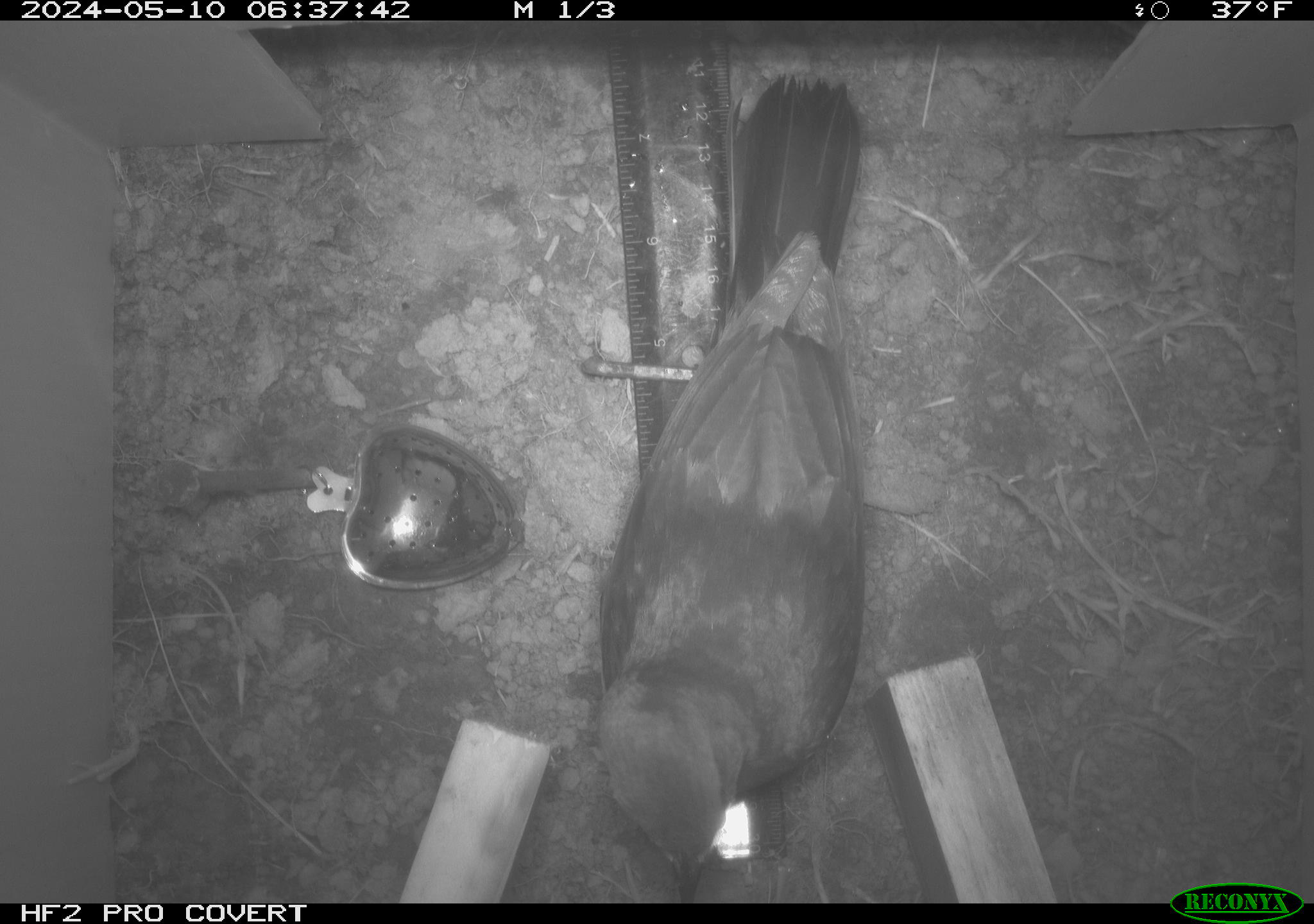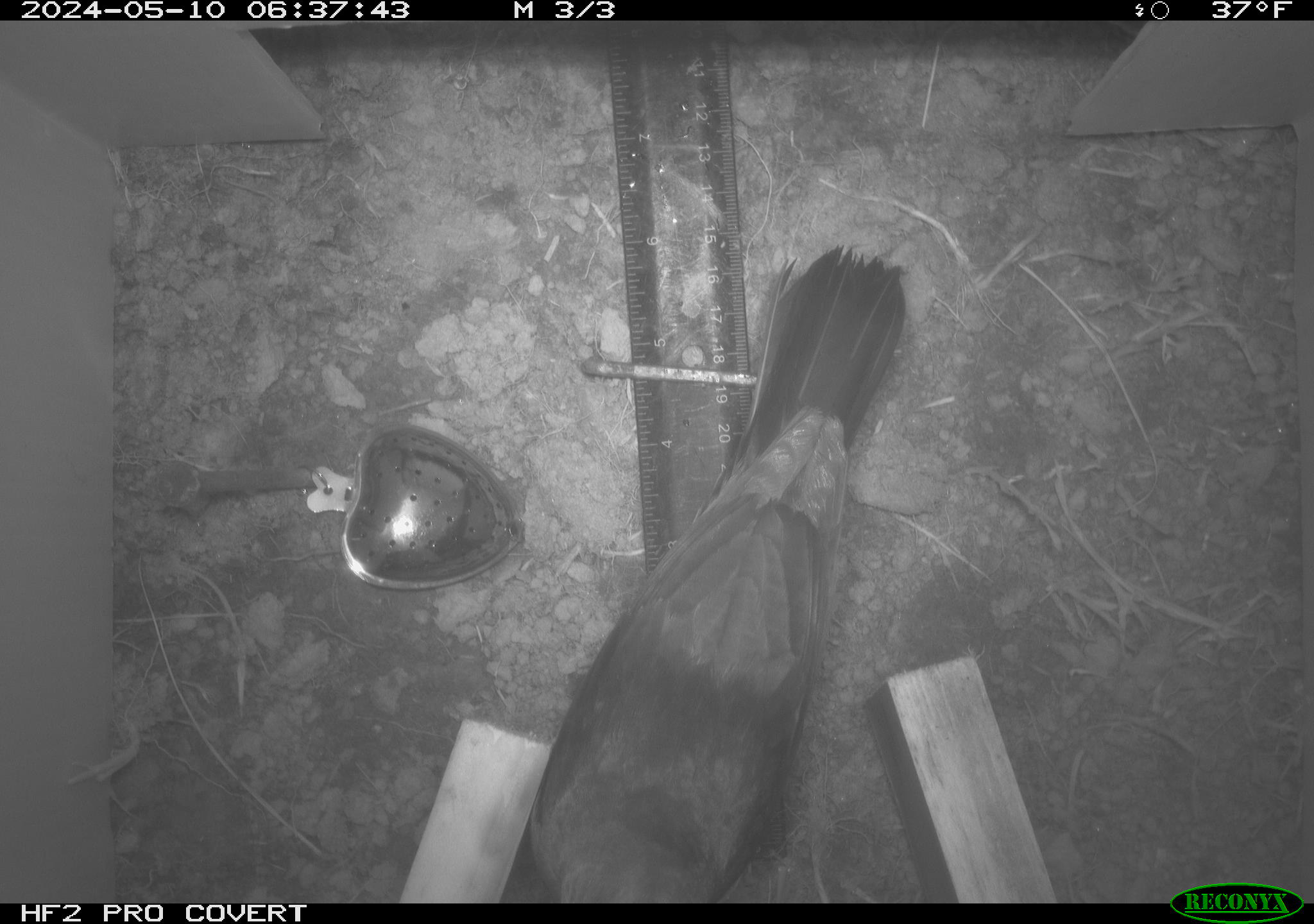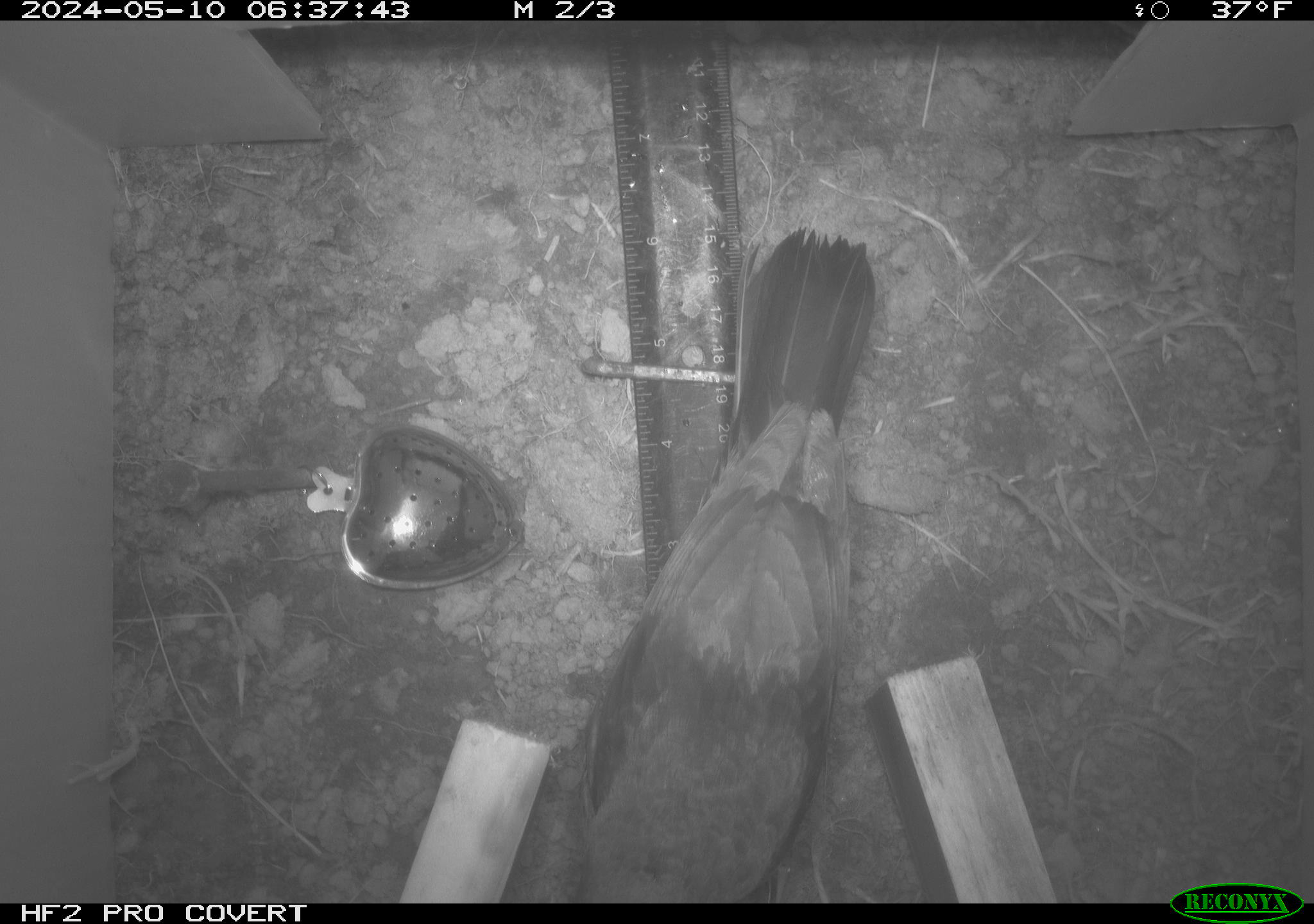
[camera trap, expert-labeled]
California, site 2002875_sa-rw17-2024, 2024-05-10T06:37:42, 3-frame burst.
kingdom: Animalia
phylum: Chordata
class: Aves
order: Passeriformes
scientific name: Passeriformes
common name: passerines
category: passeriformes order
Passeriformes order (passerines) (Passeriformes).